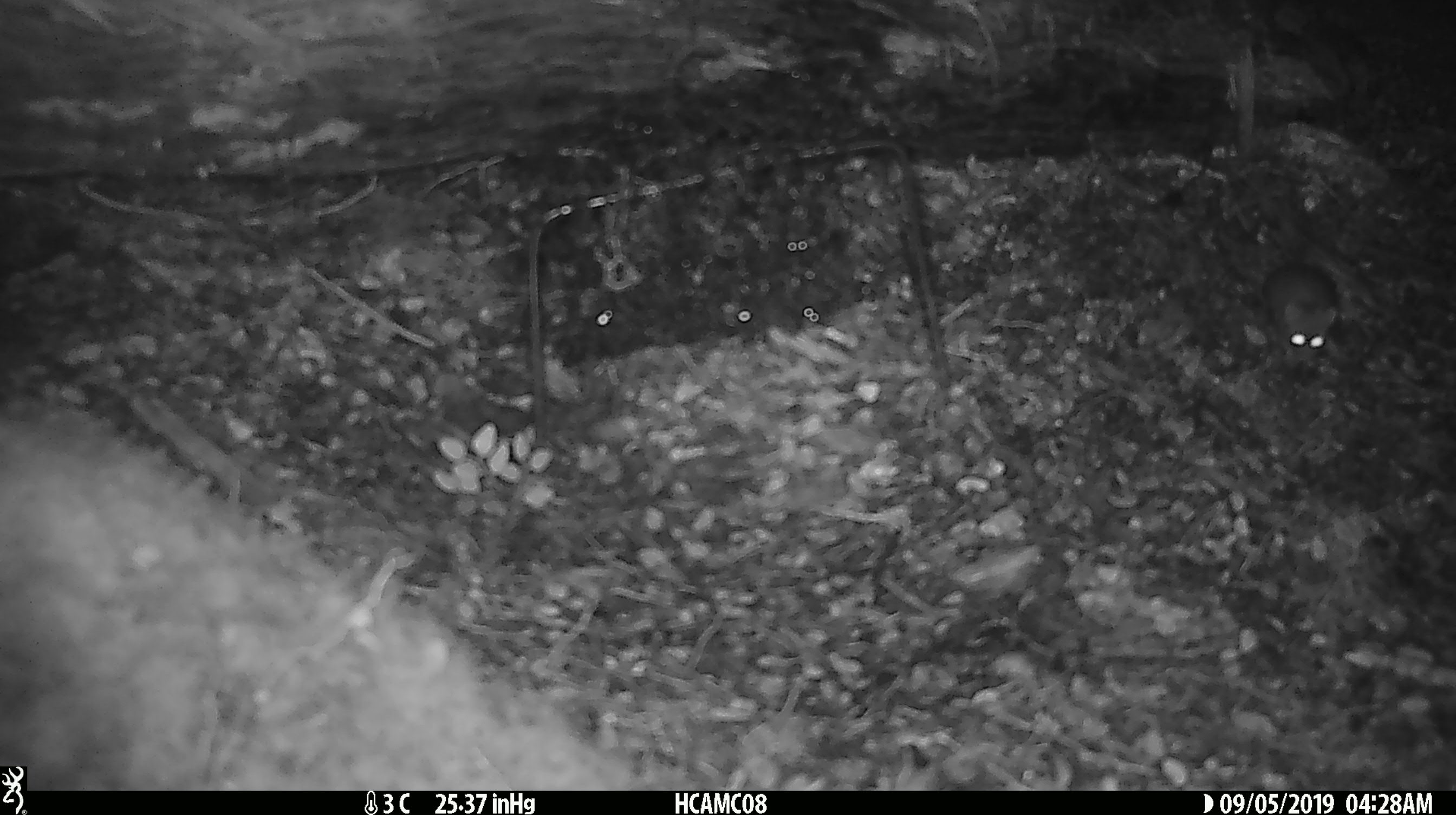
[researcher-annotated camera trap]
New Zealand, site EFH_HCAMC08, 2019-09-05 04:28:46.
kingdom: Animalia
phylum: Chordata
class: Mammalia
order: Rodentia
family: Muridae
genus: Mus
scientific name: Mus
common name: mouse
Mouse (Mus).